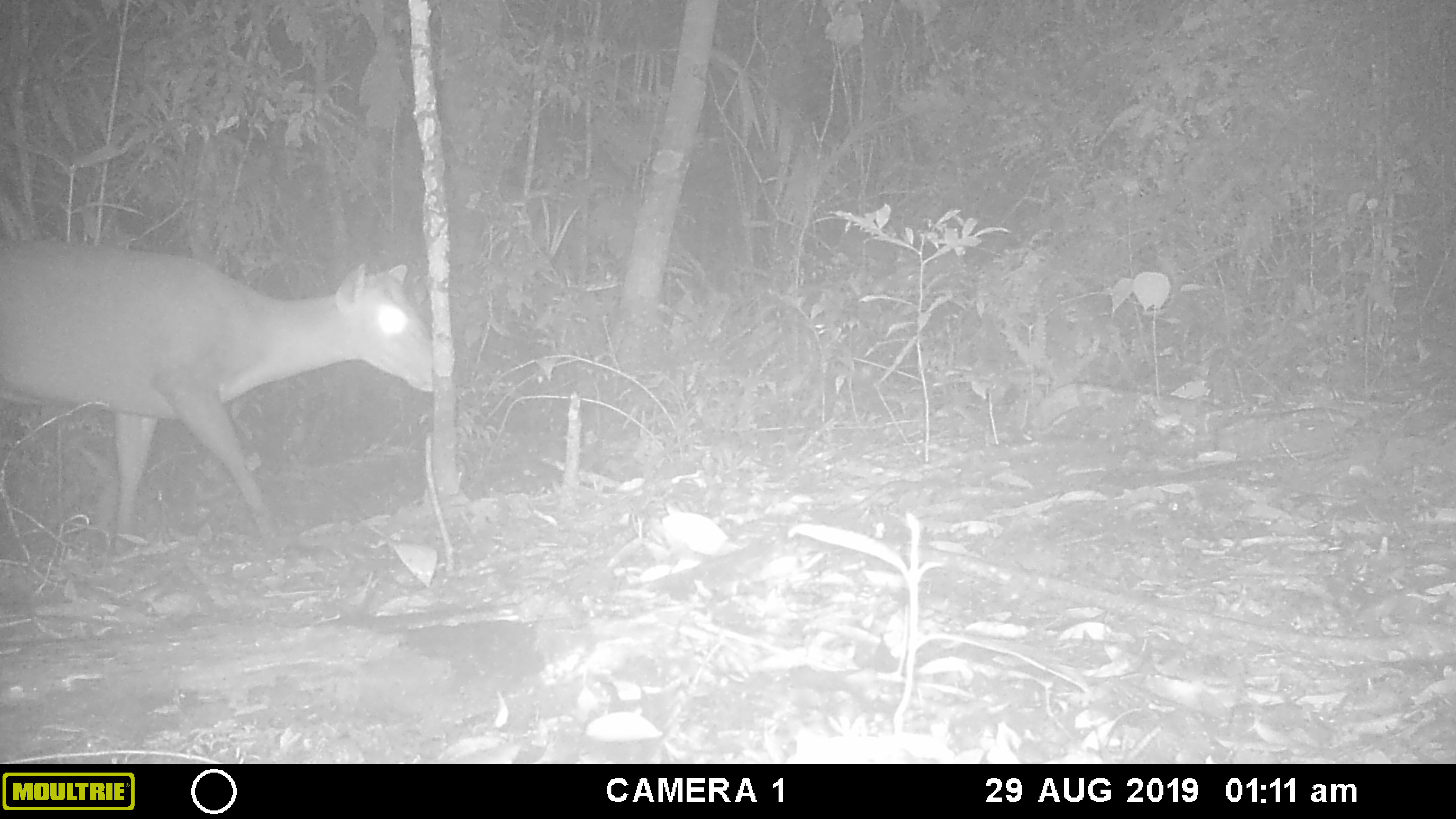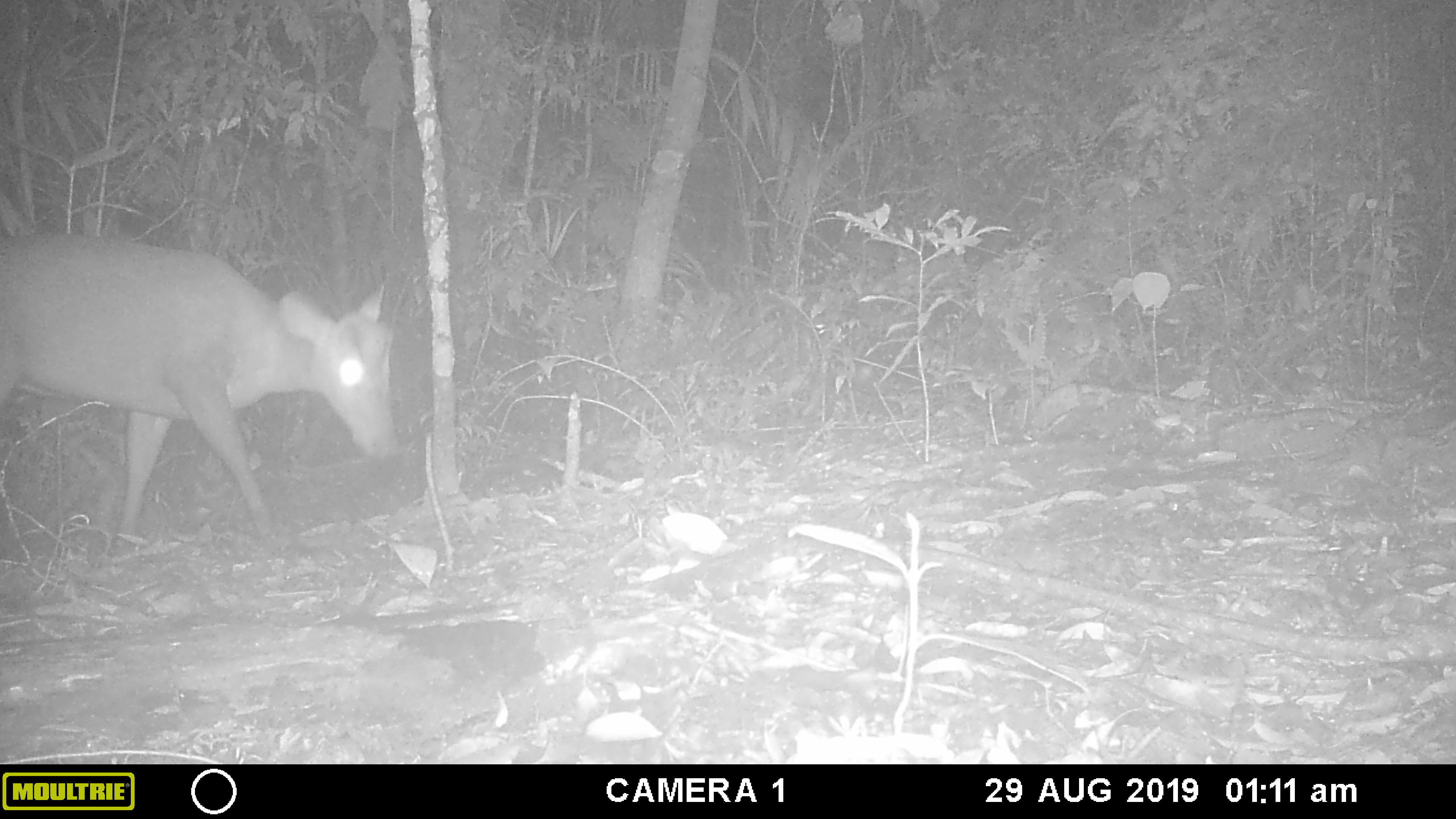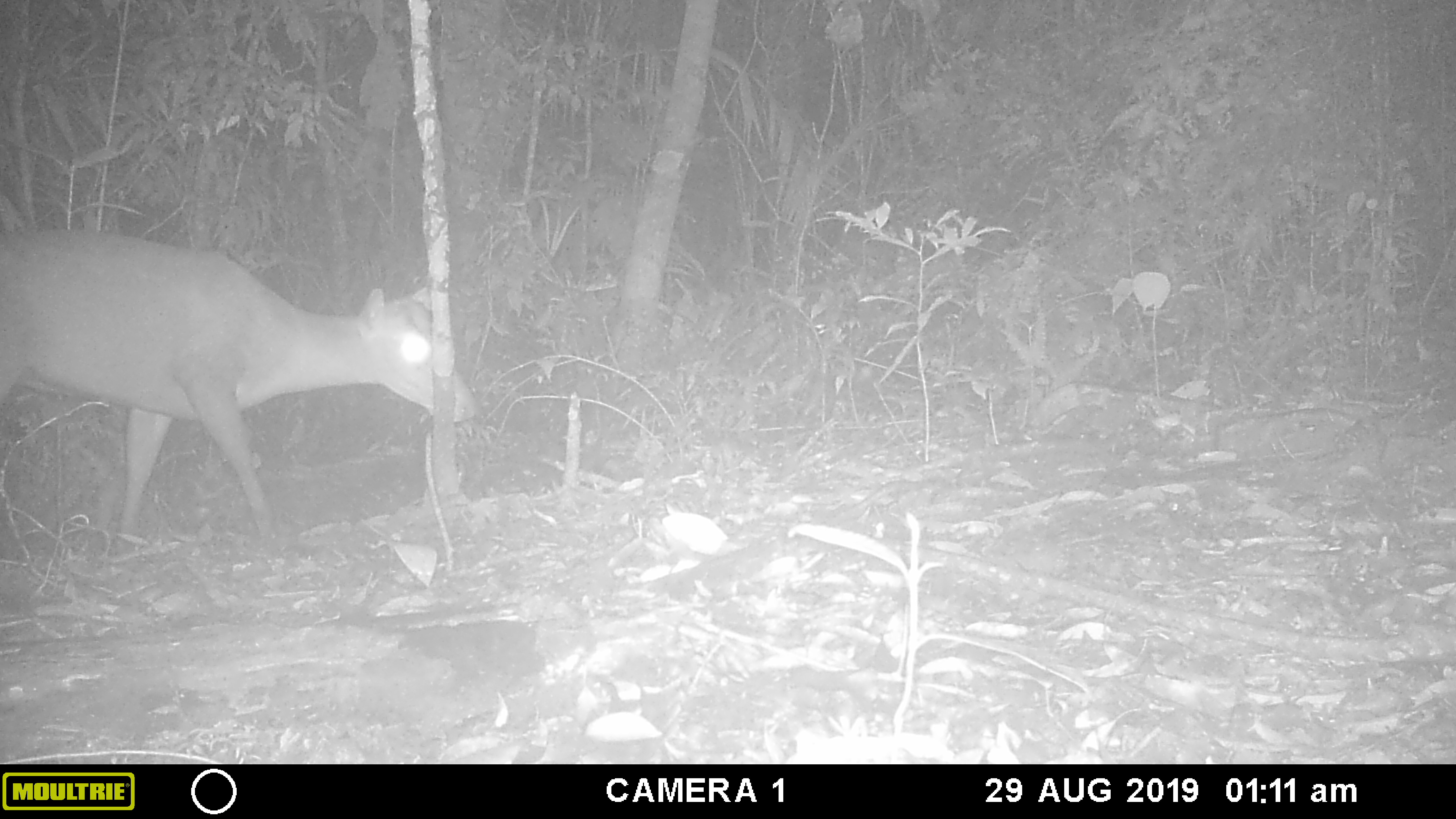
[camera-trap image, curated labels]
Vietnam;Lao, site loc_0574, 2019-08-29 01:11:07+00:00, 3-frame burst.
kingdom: Animalia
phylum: Chordata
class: Mammalia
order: Artiodactyla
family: Cervidae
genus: Muntiacus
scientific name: Muntiacus rooseveltorum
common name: roosevelt's muntjac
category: roosevelts muntjac group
Roosevelts muntjac group (roosevelt's muntjac) (Muntiacus rooseveltorum). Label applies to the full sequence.